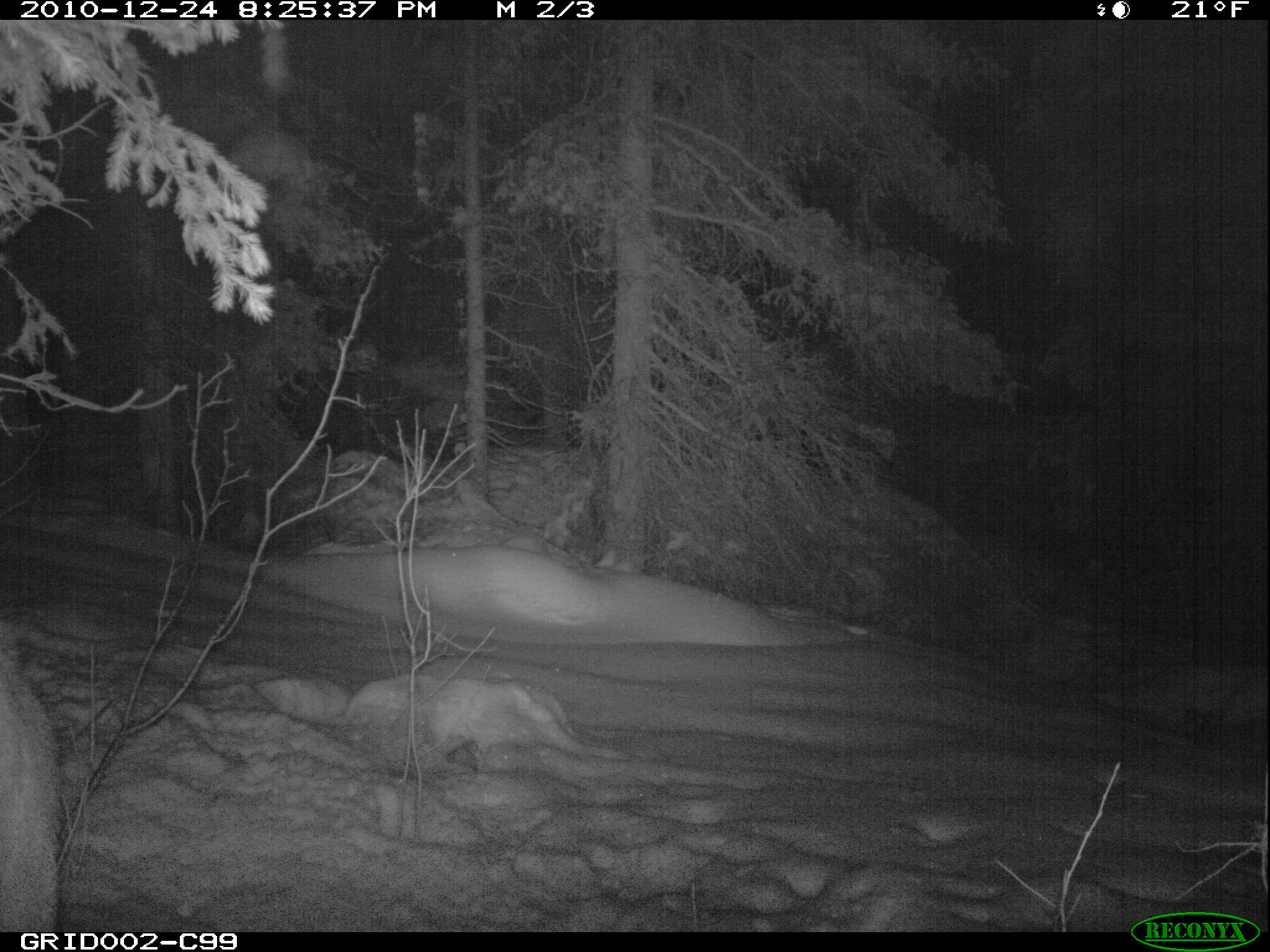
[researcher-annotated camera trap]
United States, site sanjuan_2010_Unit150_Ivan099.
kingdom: Animalia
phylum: Chordata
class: Mammalia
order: Artiodactyla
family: Cervidae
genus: Cervus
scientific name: Cervus elaphus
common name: red deer